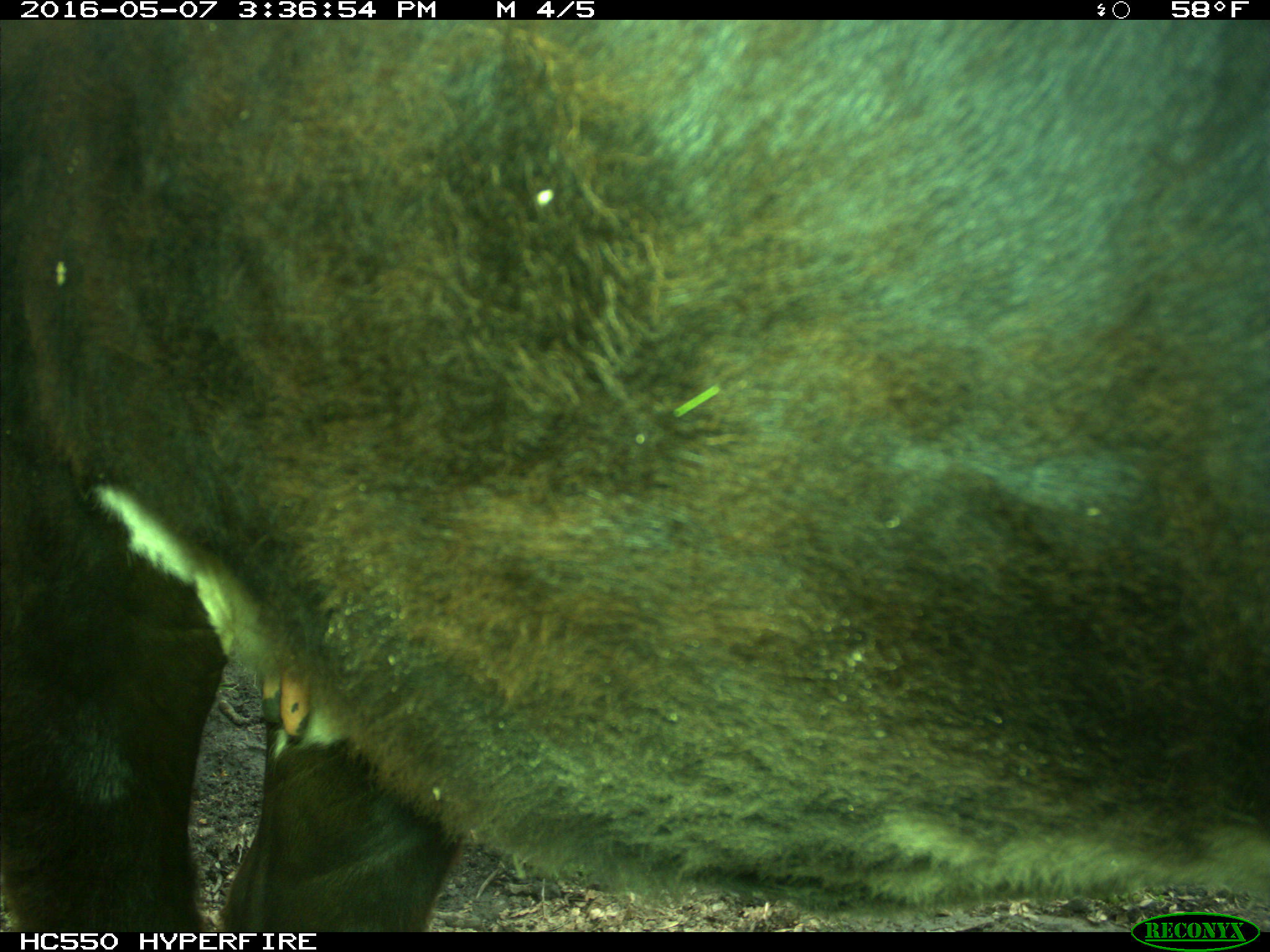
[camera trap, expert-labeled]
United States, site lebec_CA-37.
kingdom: Animalia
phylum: Chordata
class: Mammalia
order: Artiodactyla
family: Bovidae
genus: Bos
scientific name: Bos taurus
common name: domestic cow